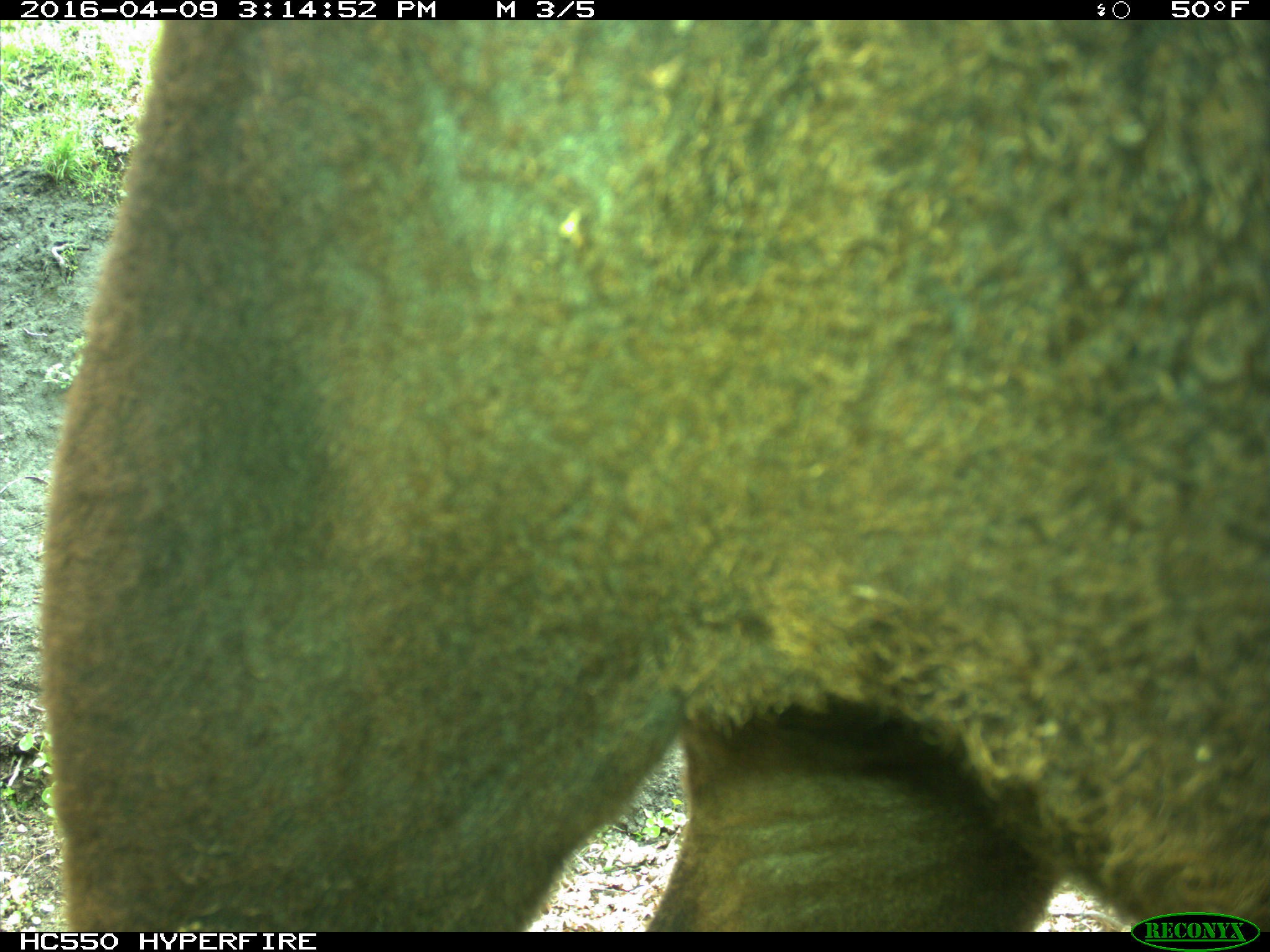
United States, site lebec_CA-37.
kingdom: Animalia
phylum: Chordata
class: Mammalia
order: Artiodactyla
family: Bovidae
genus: Bos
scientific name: Bos taurus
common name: domestic cow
Bos taurus (domestic cow).